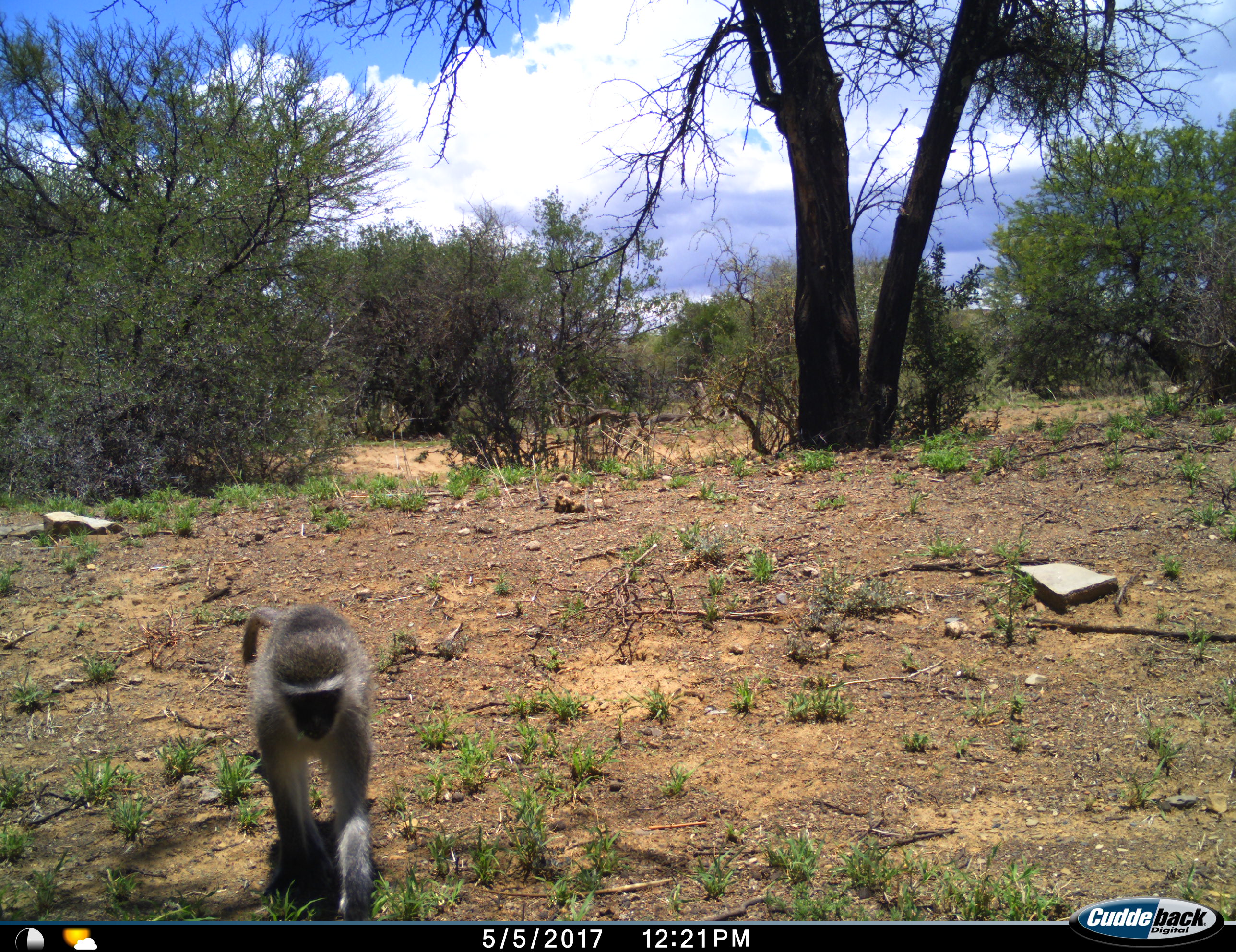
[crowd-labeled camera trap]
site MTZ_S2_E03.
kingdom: Animalia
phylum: Chordata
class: Mammalia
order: Primates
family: Cercopithecidae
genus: Chlorocebus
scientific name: Chlorocebus pygerythrus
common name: vervet monkey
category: monkeyvervet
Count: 1.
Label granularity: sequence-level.